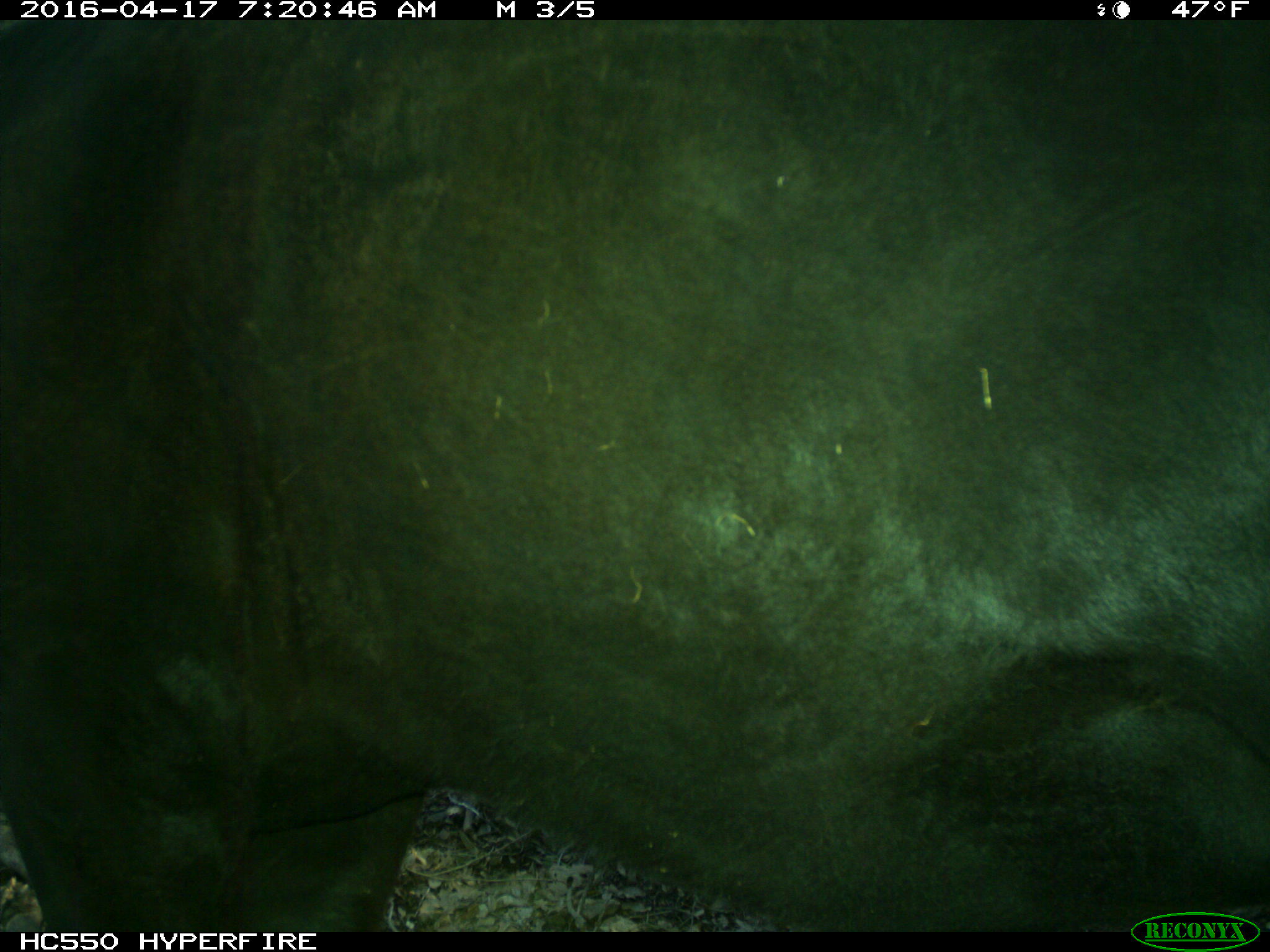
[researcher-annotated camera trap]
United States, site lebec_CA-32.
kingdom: Animalia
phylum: Chordata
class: Mammalia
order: Artiodactyla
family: Bovidae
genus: Bos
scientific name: Bos taurus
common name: domestic cow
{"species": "Bos taurus (domestic cow)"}